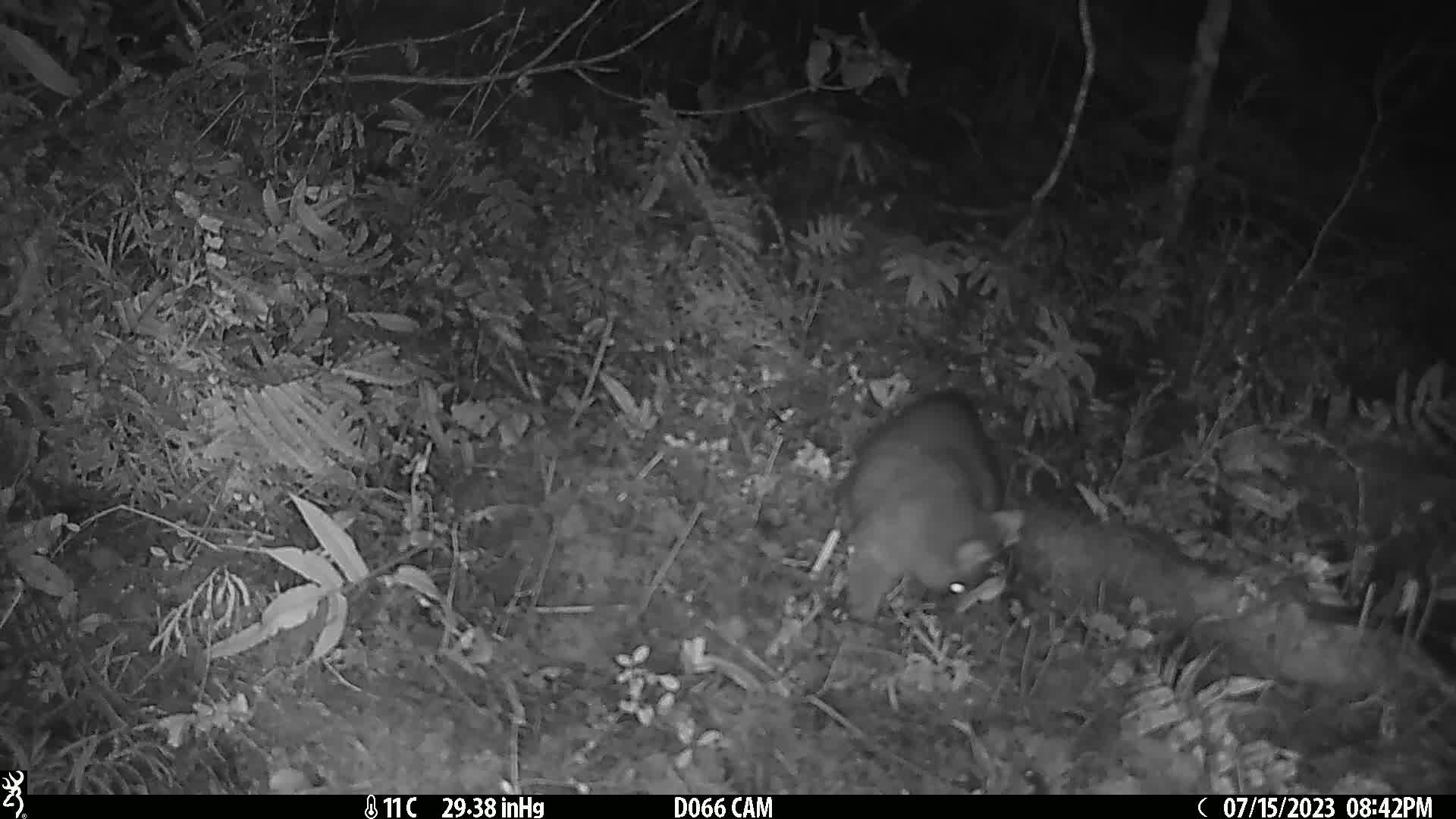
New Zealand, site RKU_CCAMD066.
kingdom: Animalia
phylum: Chordata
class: Mammalia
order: Diprotodontia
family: Phalangeridae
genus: Trichosurus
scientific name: Trichosurus vulpecula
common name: common brushtail possum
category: possum